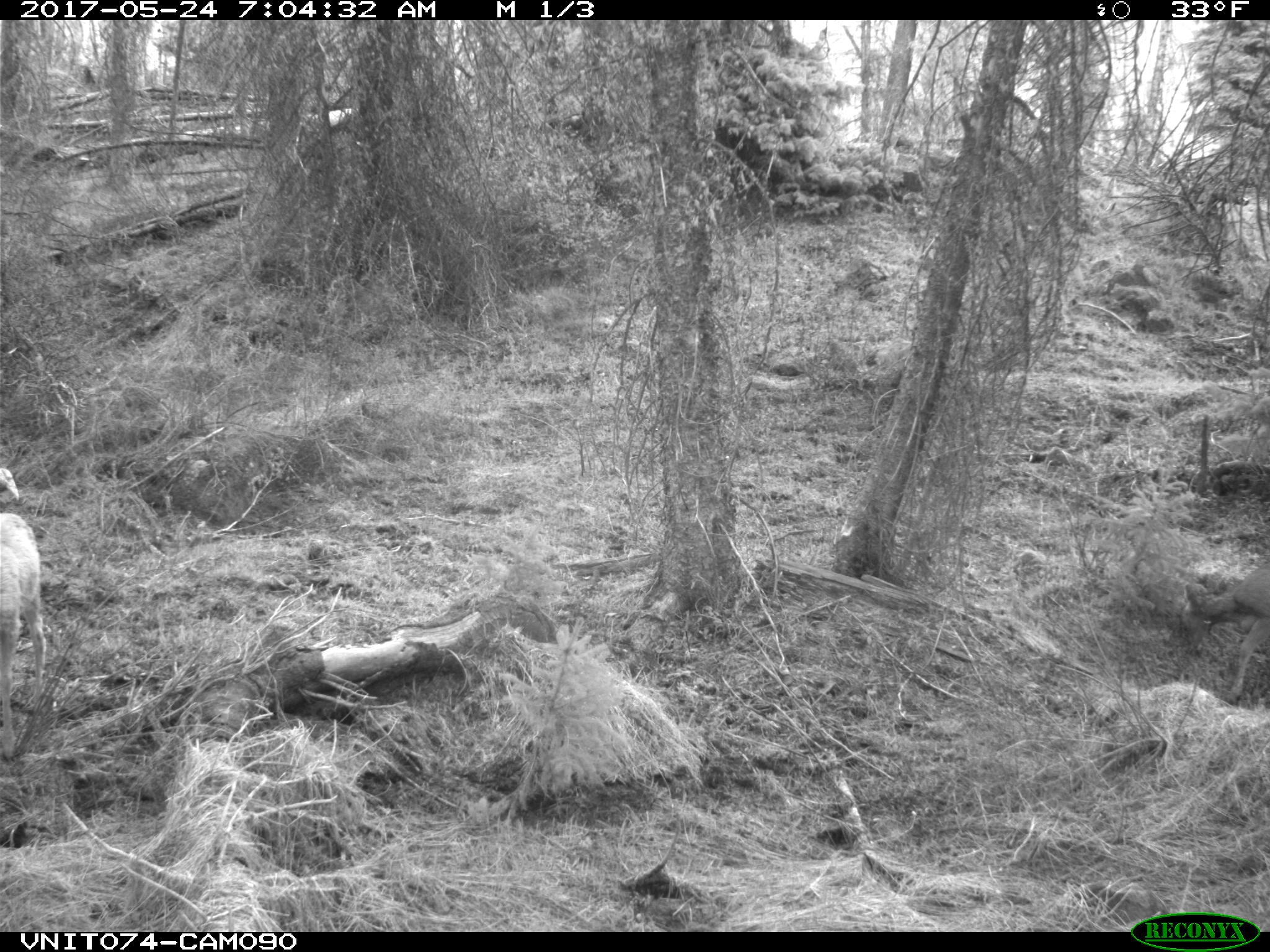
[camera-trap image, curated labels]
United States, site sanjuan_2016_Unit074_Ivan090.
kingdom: Animalia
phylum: Chordata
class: Mammalia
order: Artiodactyla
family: Cervidae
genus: Odocoileus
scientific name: Odocoileus hemionus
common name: mule deer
Odocoileus hemionus (mule deer).